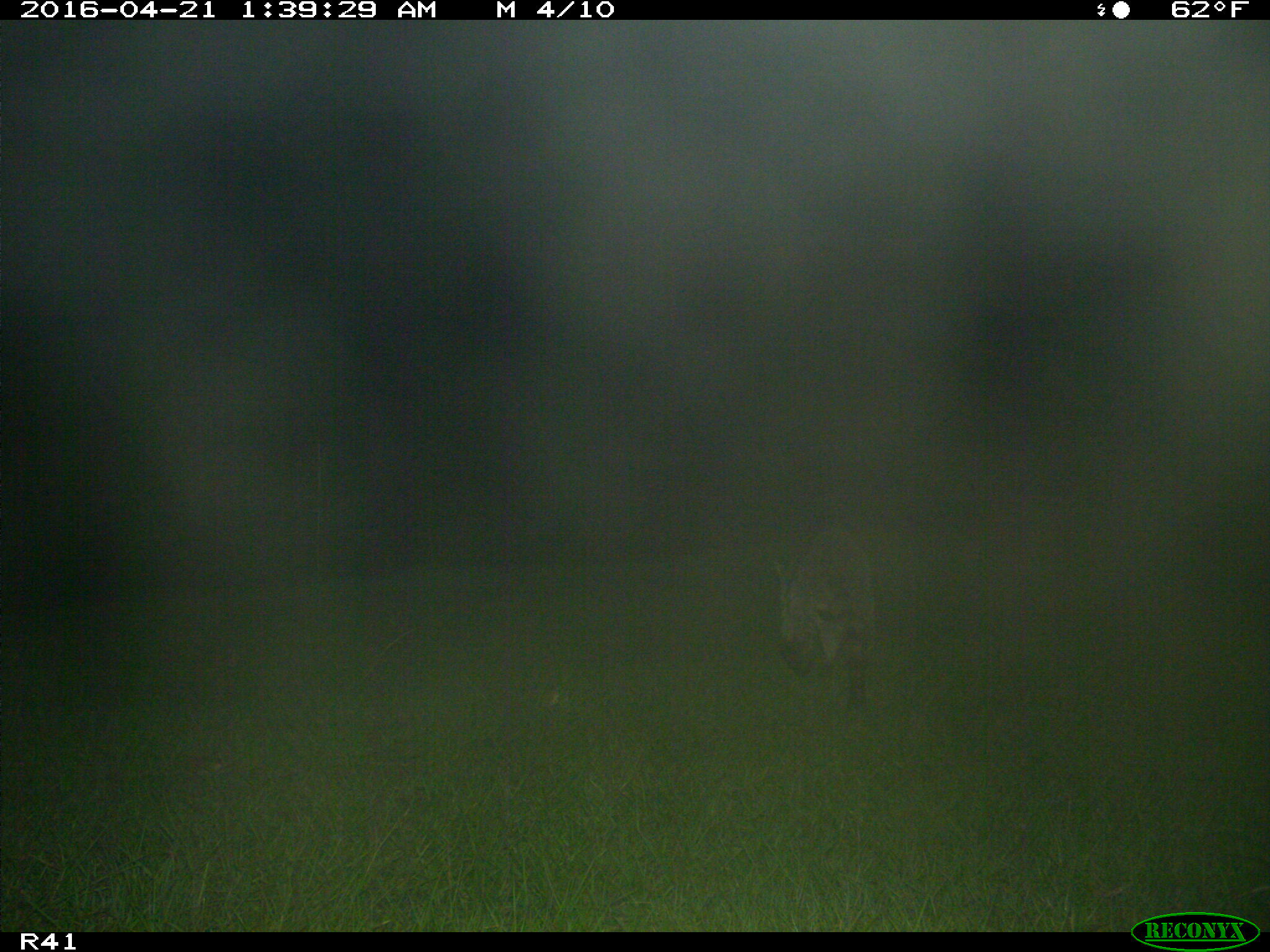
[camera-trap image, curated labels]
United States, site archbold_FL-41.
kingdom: Animalia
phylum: Chordata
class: Mammalia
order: Carnivora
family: Procyonidae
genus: Procyon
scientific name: Procyon lotor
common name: common raccoon